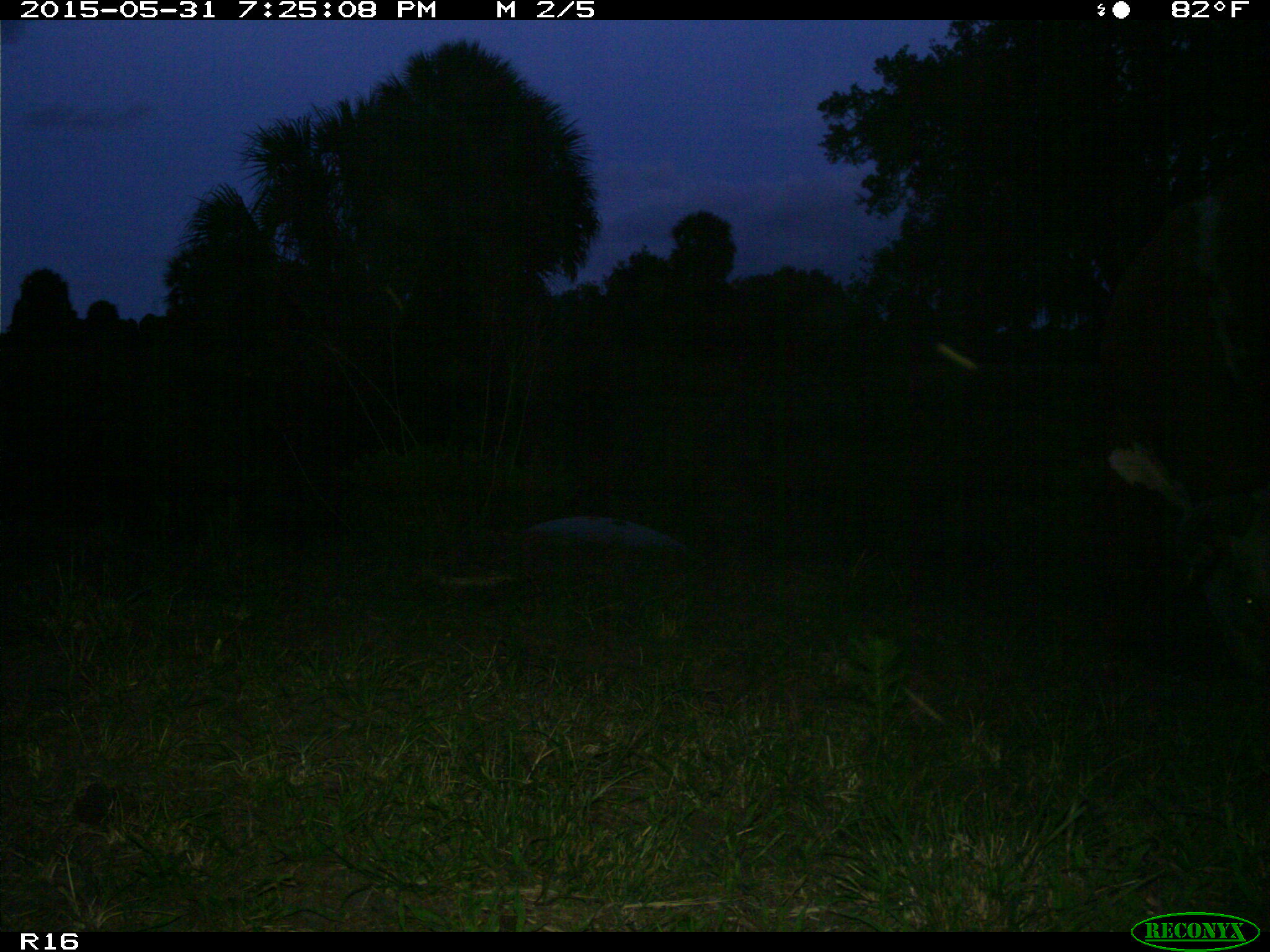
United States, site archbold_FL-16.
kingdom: Animalia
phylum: Chordata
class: Mammalia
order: Artiodactyla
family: Bovidae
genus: Bos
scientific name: Bos taurus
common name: domestic cow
Bos taurus (domestic cow).